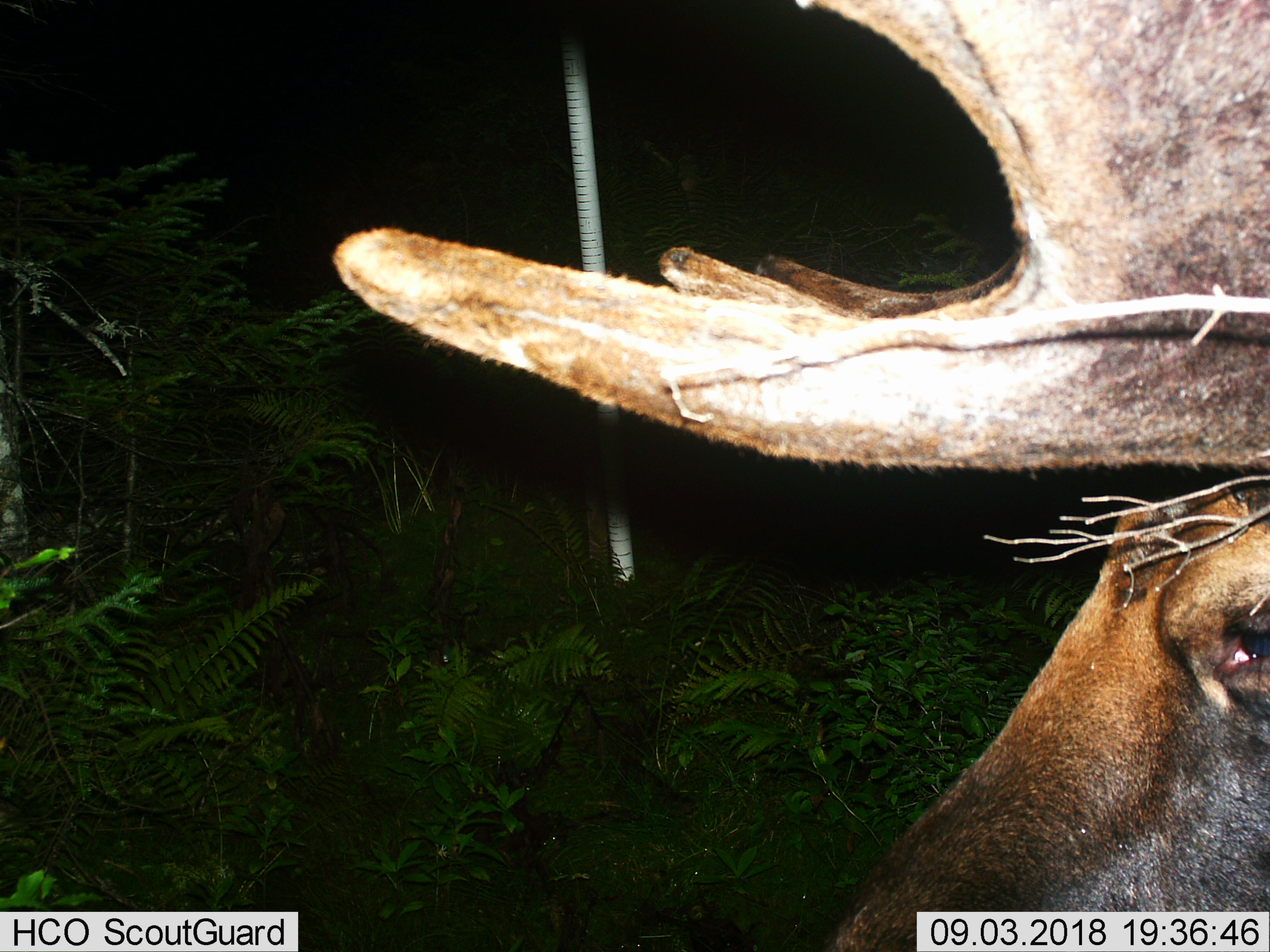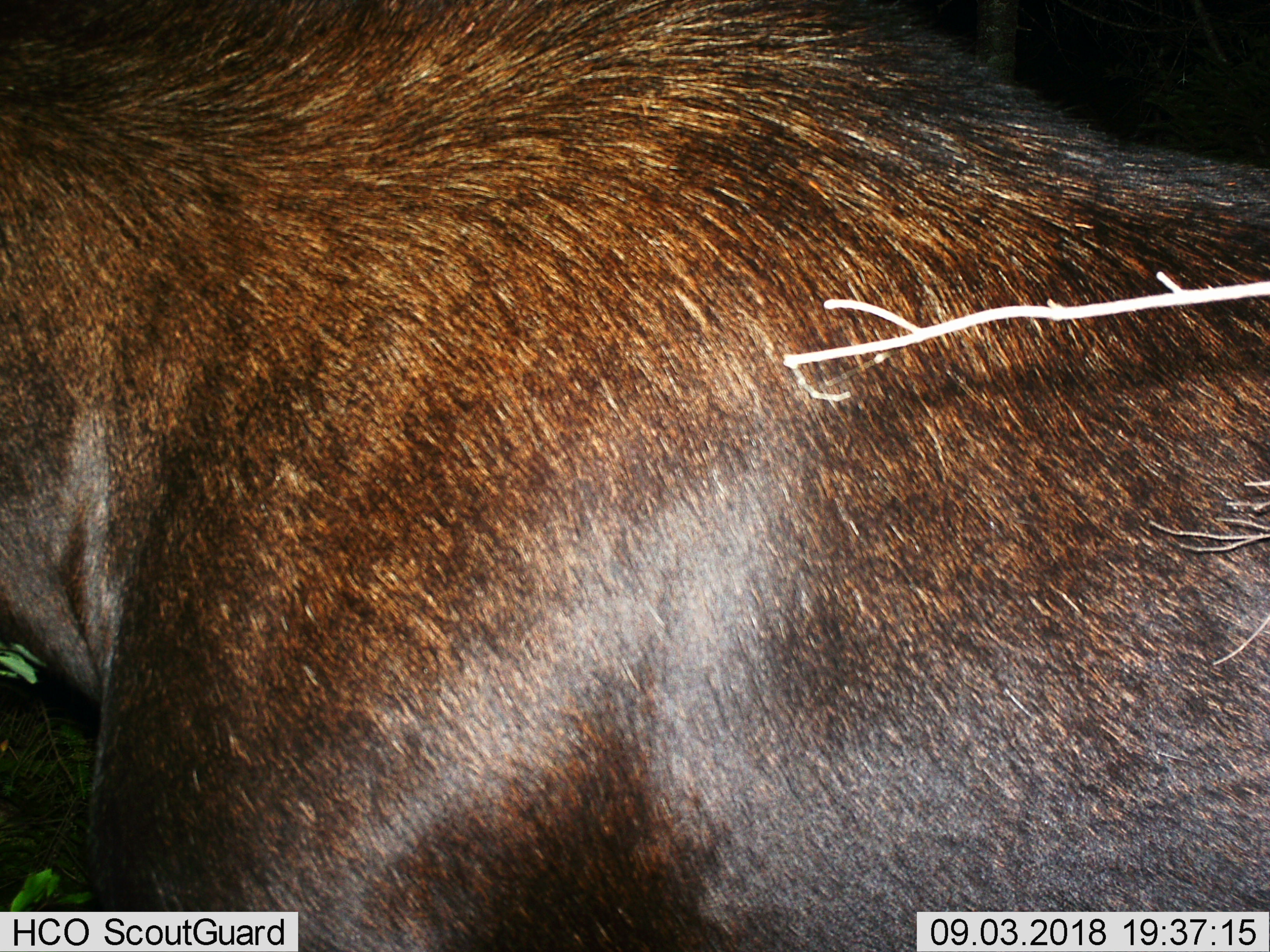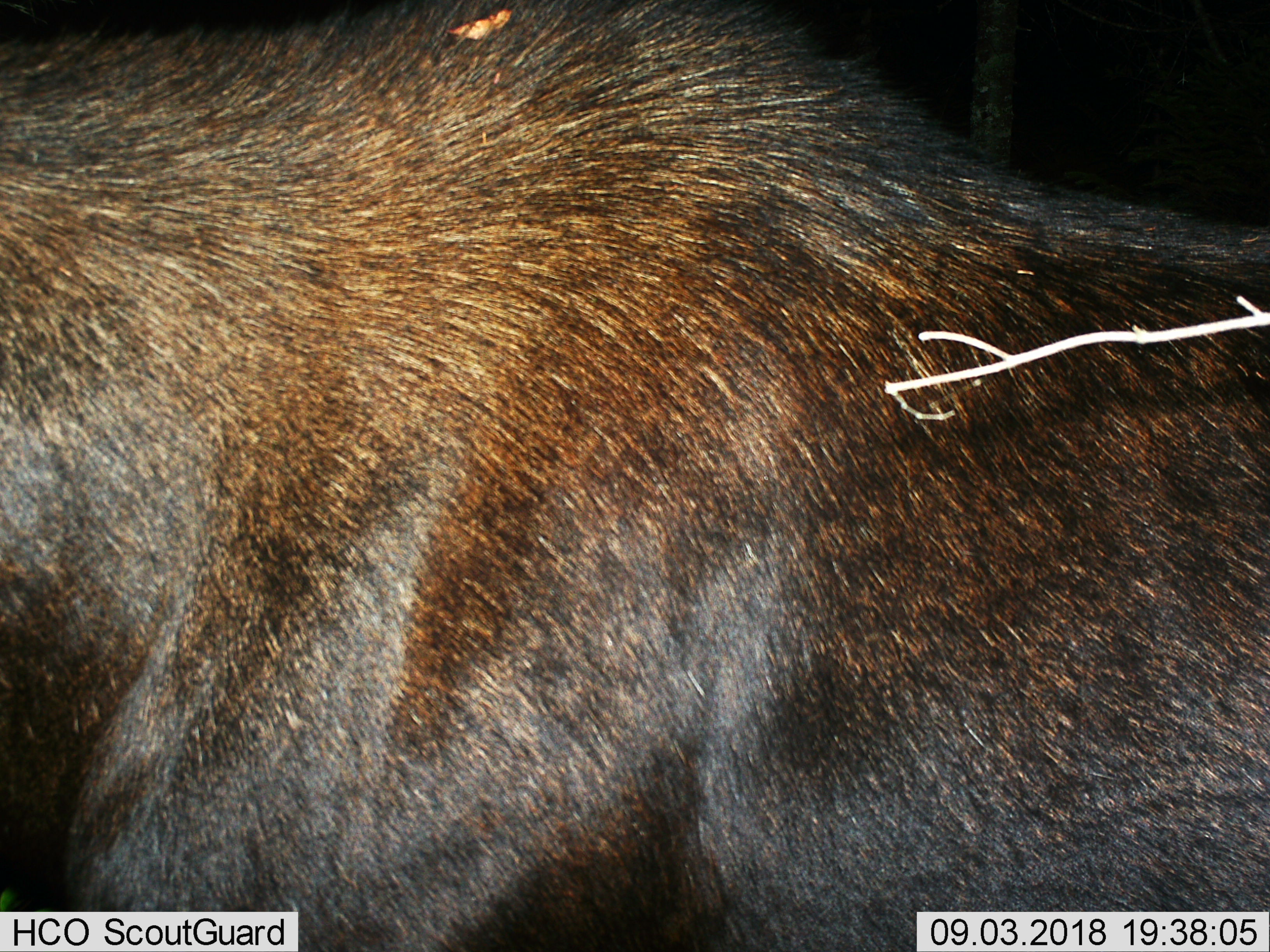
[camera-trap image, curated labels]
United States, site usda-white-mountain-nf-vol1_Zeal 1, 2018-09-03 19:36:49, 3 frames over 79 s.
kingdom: Animalia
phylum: Chordata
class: Mammalia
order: Artiodactyla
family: Cervidae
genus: Alces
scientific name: Alces alces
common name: moose